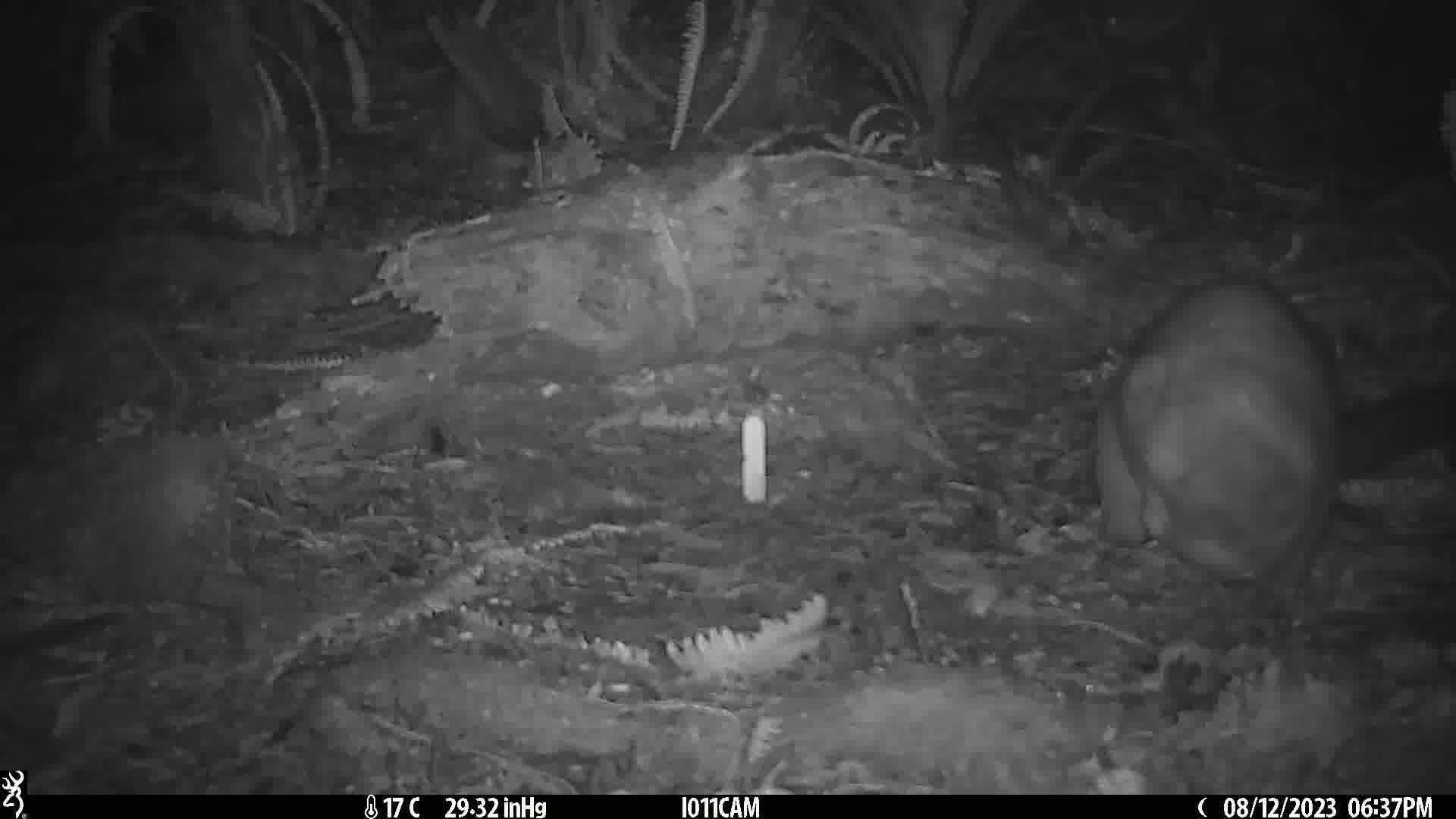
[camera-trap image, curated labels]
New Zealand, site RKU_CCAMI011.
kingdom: Animalia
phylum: Chordata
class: Mammalia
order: Diprotodontia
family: Phalangeridae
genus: Trichosurus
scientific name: Trichosurus vulpecula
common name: common brushtail possum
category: possum